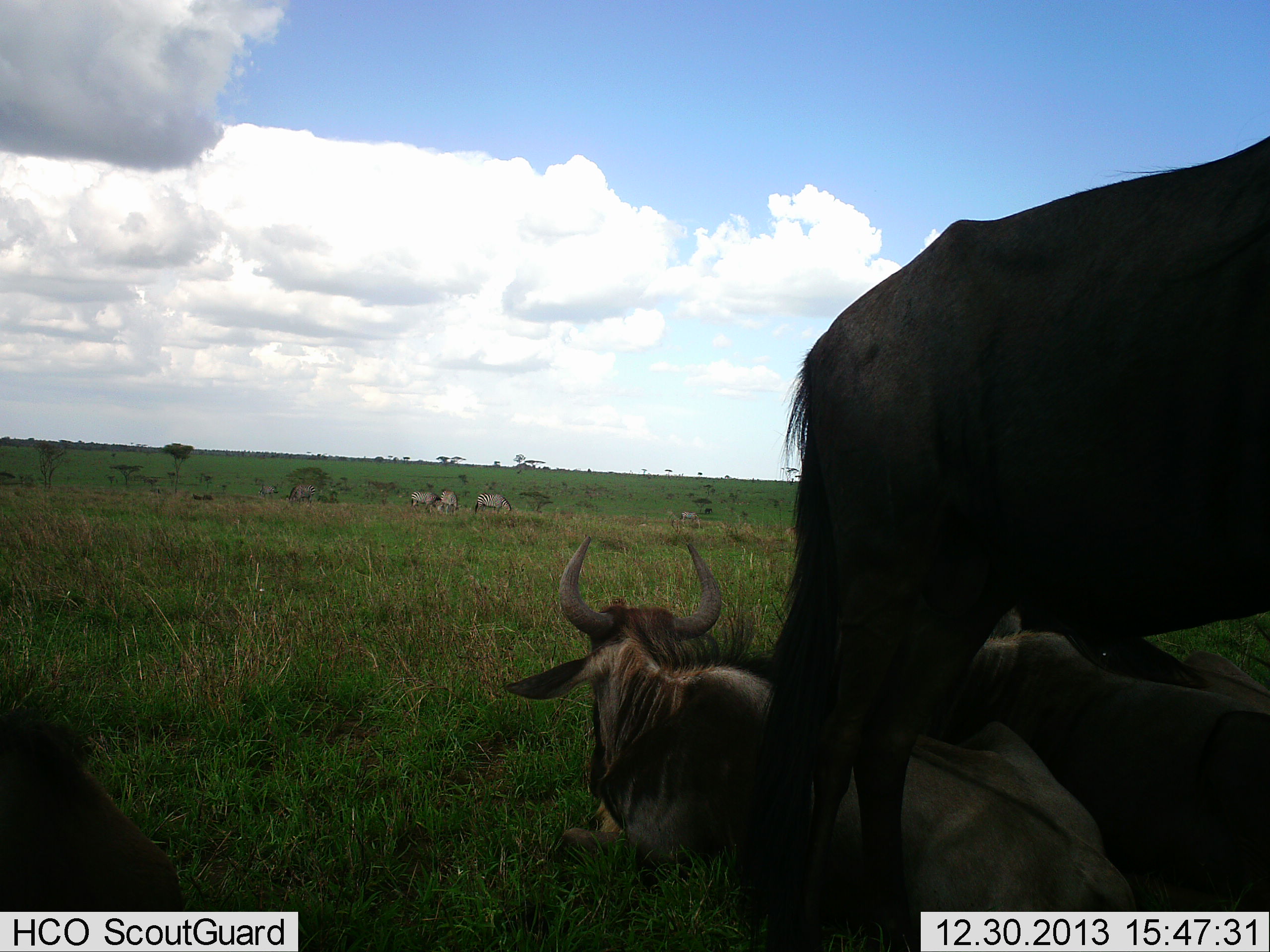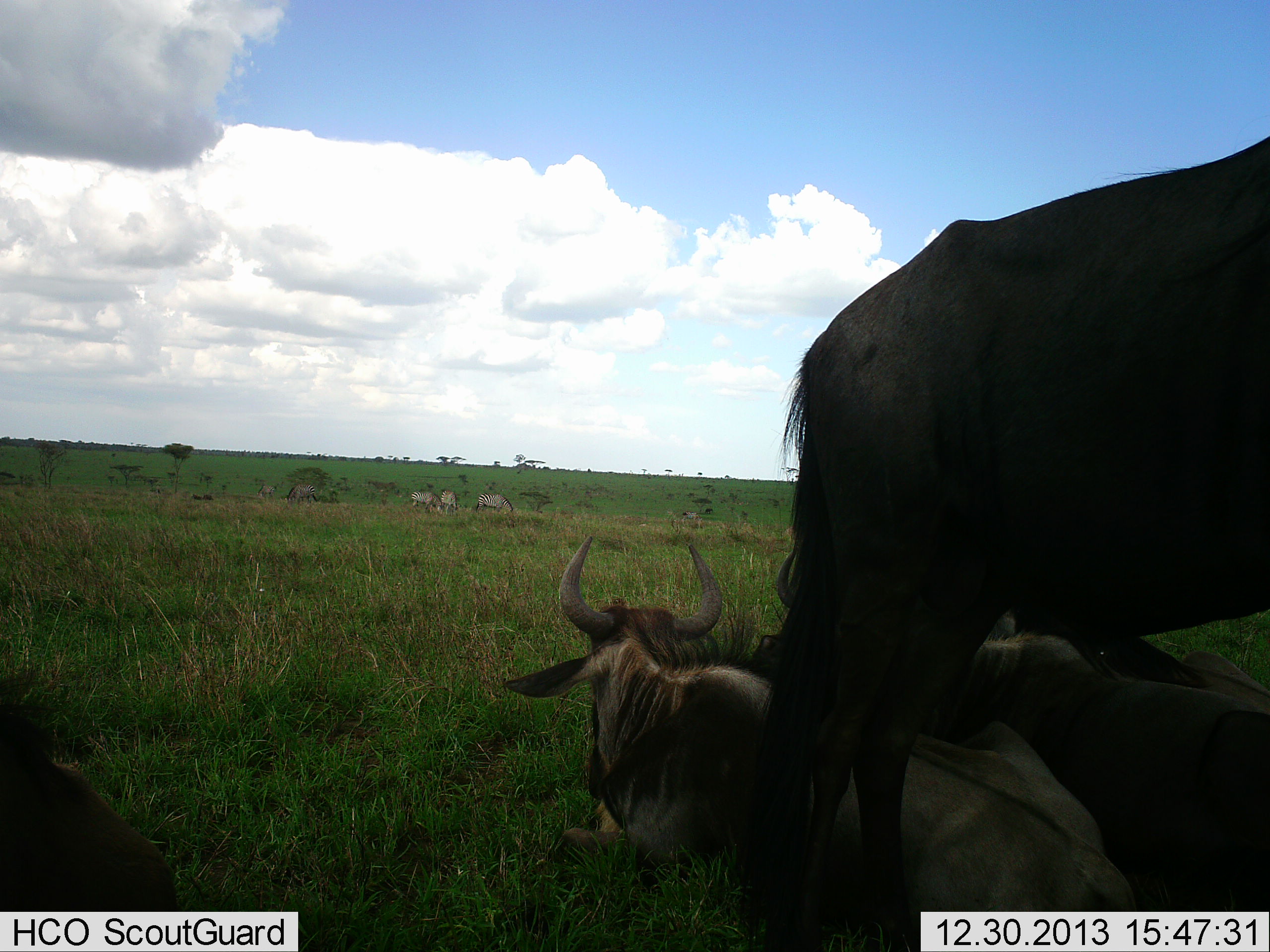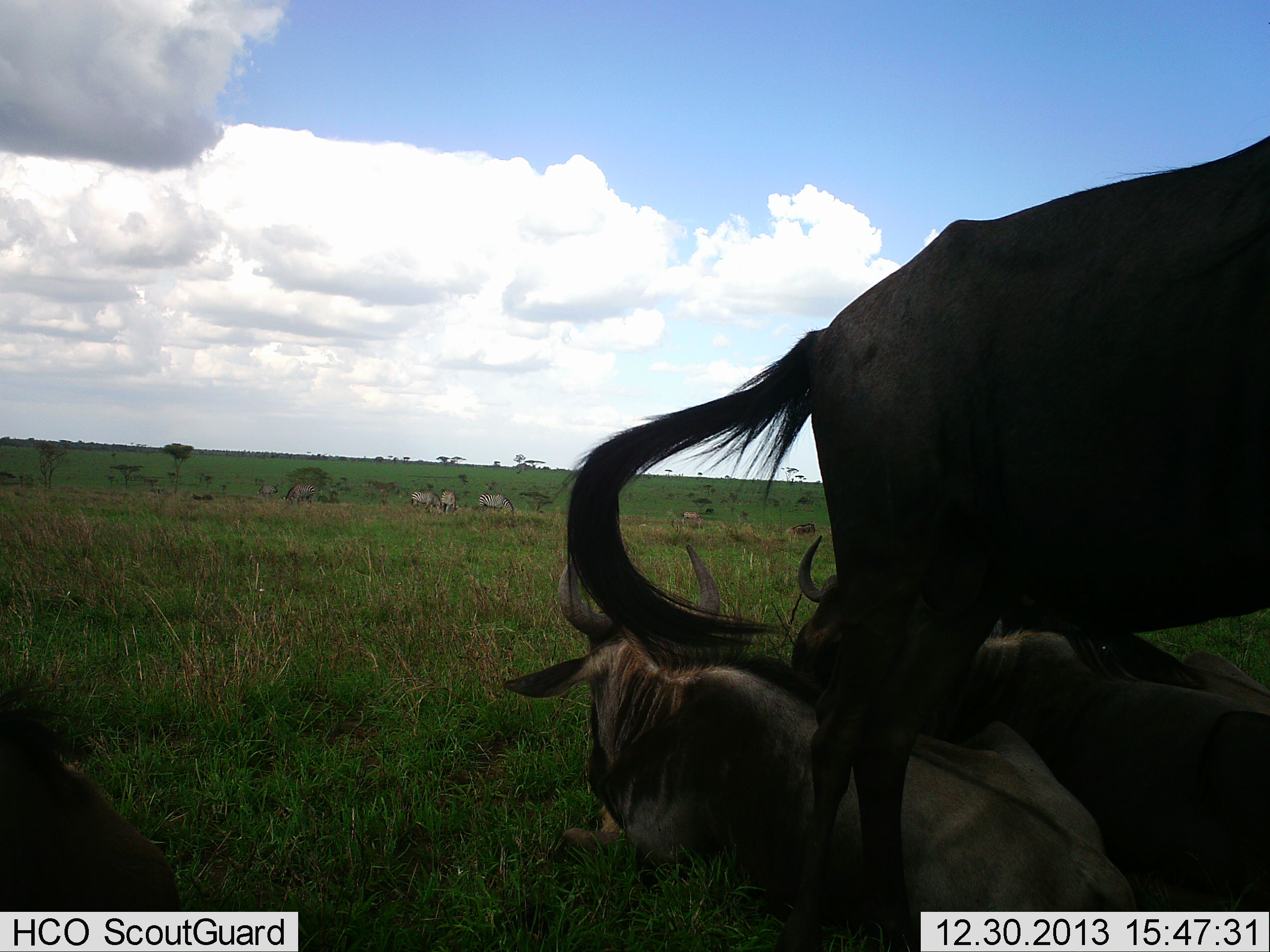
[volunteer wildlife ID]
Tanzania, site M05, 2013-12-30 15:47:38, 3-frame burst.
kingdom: Animalia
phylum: Chordata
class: Mammalia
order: Artiodactyla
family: Bovidae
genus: Connochaetes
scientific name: Connochaetes taurinus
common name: blue wildebeest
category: wildebeest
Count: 5.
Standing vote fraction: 89%.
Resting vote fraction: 100%.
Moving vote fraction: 11%.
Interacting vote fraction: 5%.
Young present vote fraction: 11%.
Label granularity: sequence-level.